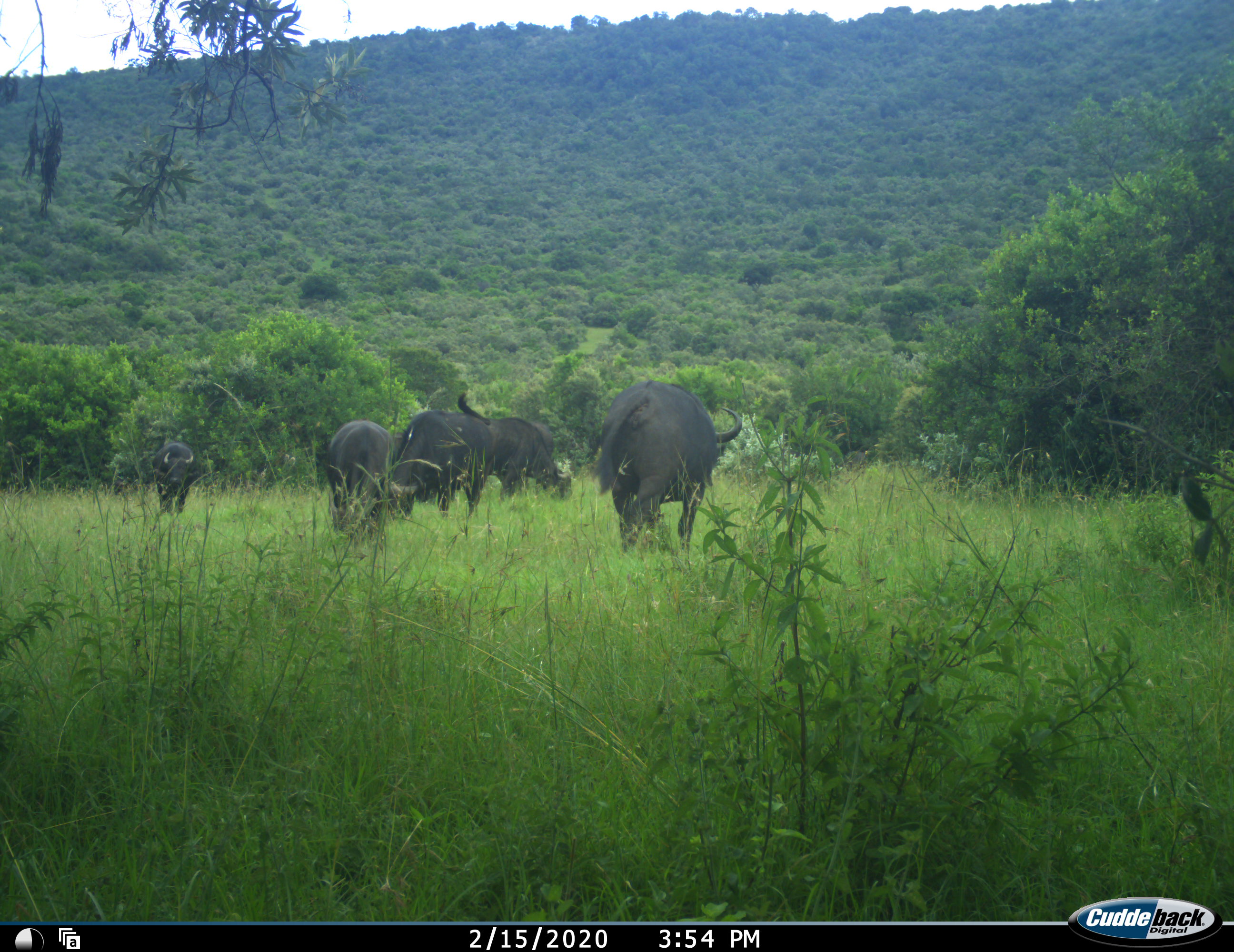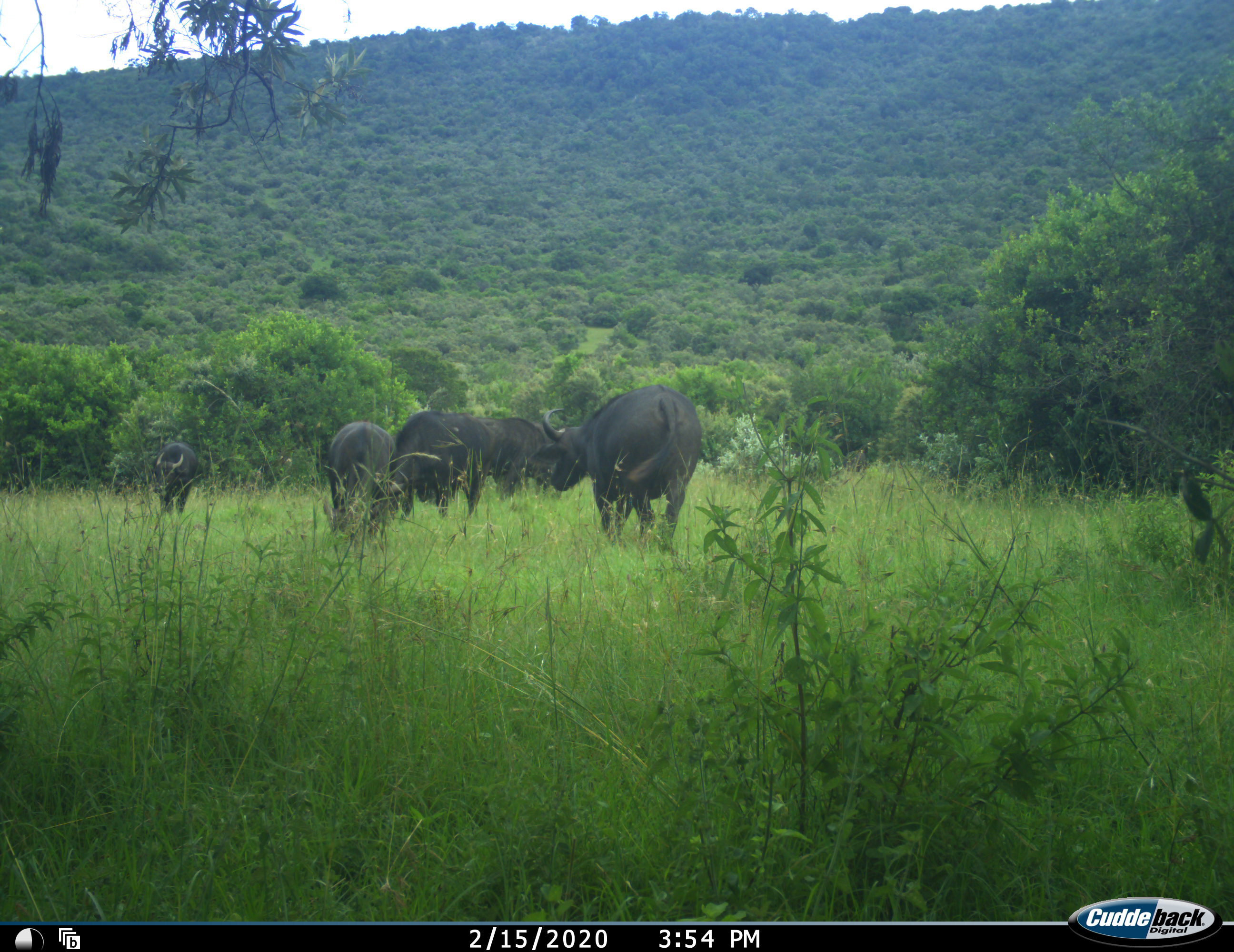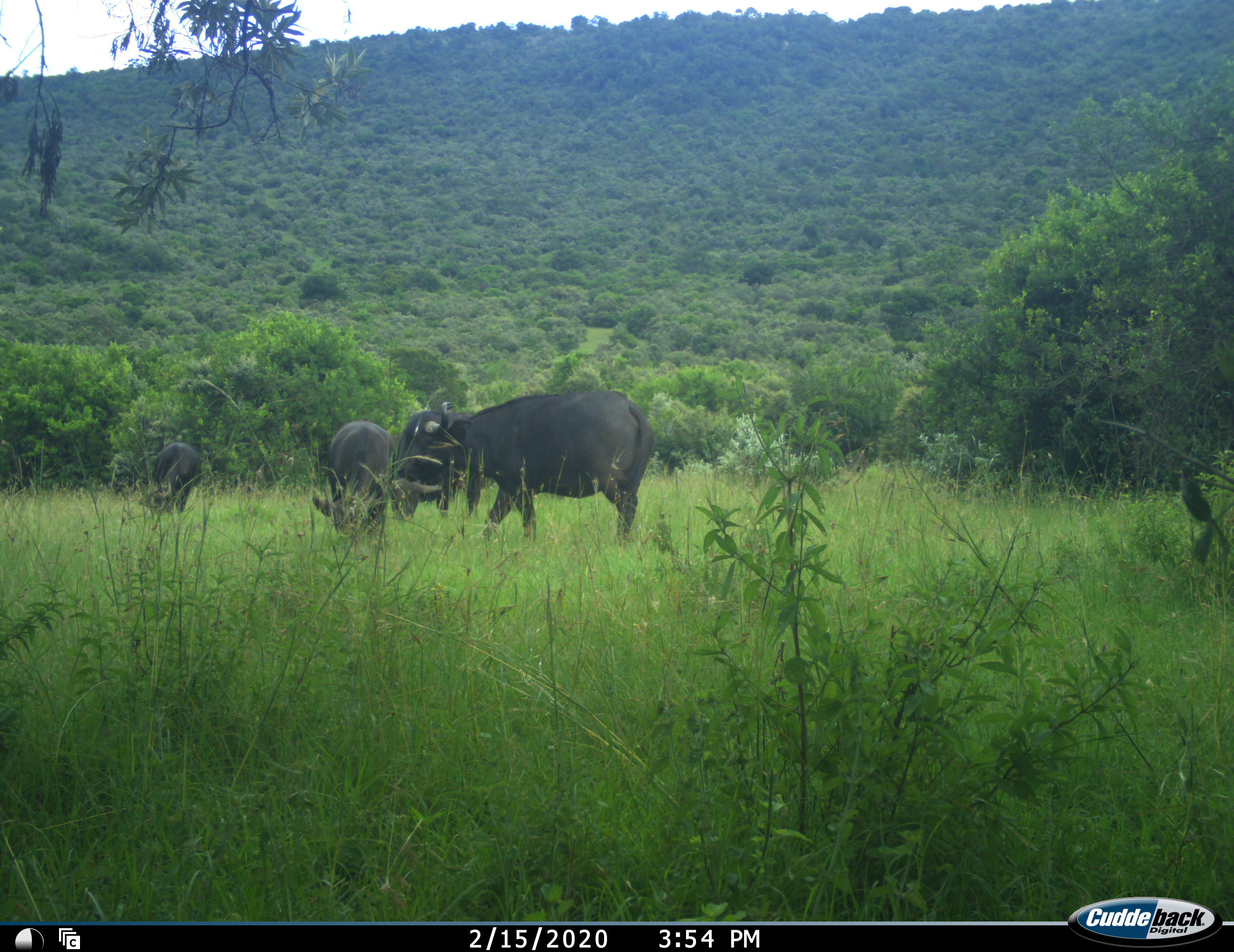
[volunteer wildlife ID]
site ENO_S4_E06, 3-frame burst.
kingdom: Animalia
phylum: Chordata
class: Mammalia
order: Artiodactyla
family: Bovidae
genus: Syncerus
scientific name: Syncerus caffer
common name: african buffalo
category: buffalo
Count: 5.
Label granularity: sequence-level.